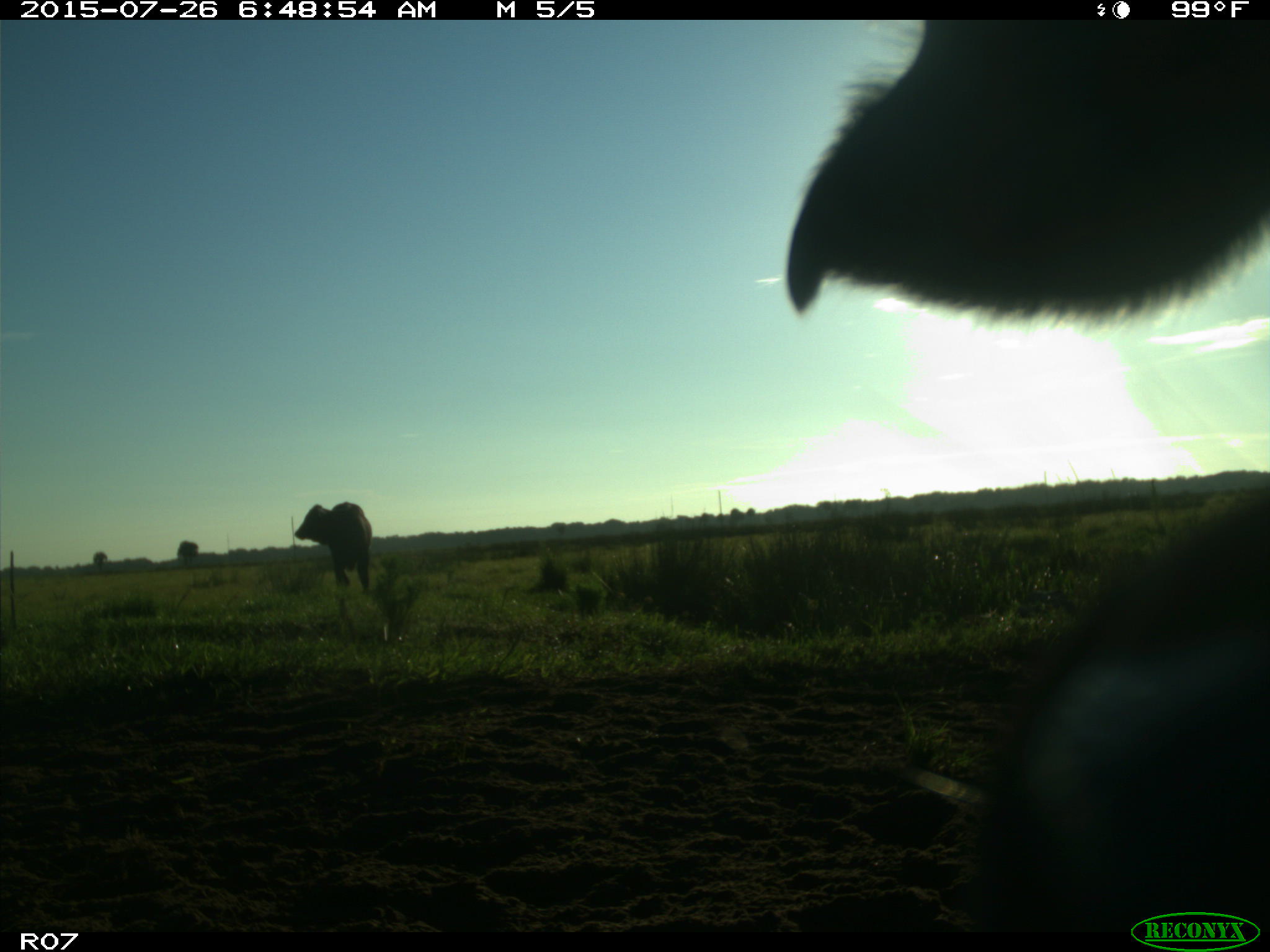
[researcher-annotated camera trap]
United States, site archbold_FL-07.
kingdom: Animalia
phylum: Chordata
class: Mammalia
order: Artiodactyla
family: Bovidae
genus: Bos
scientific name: Bos taurus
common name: domestic cow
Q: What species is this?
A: Bos taurus (domestic cow).